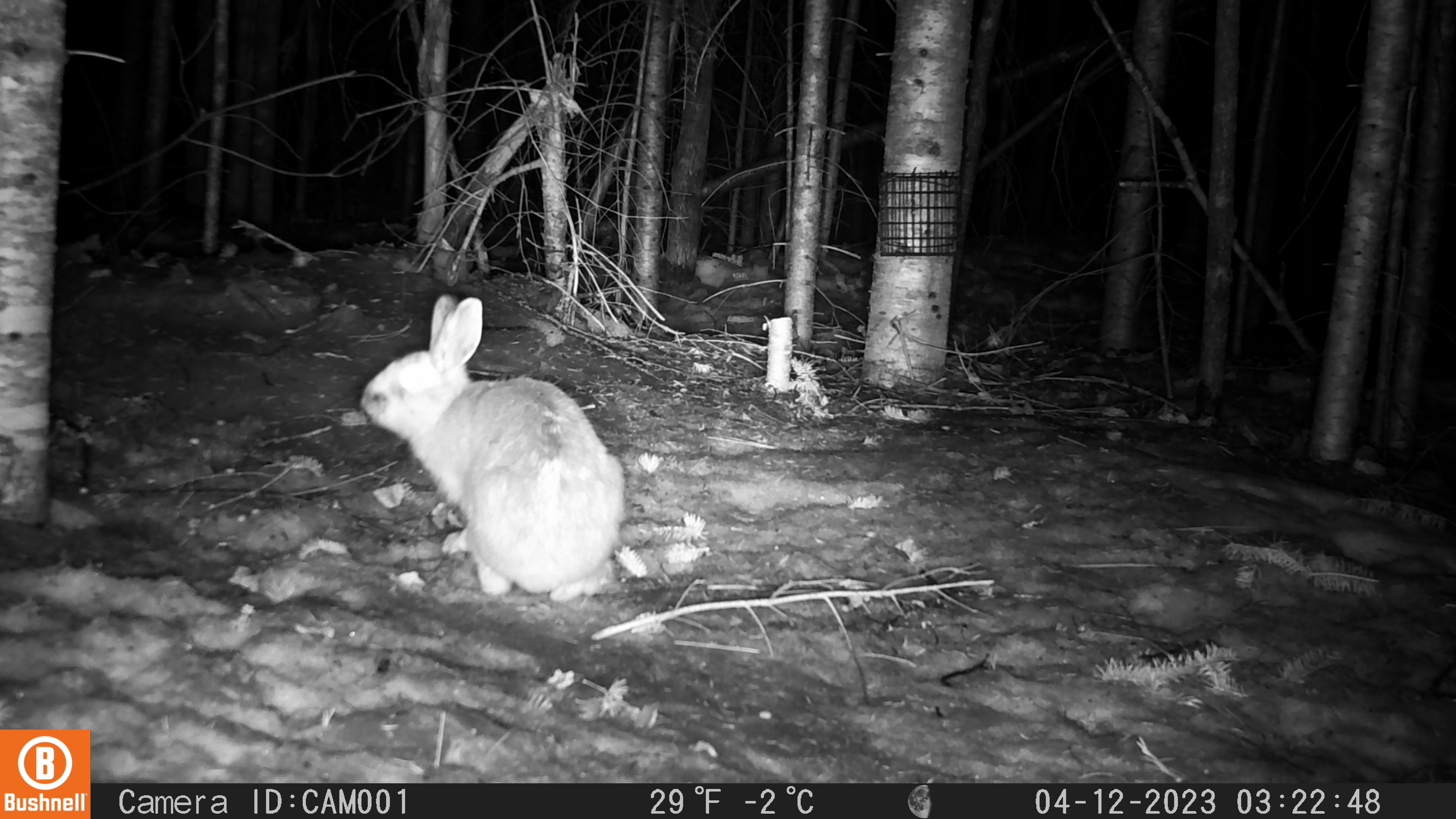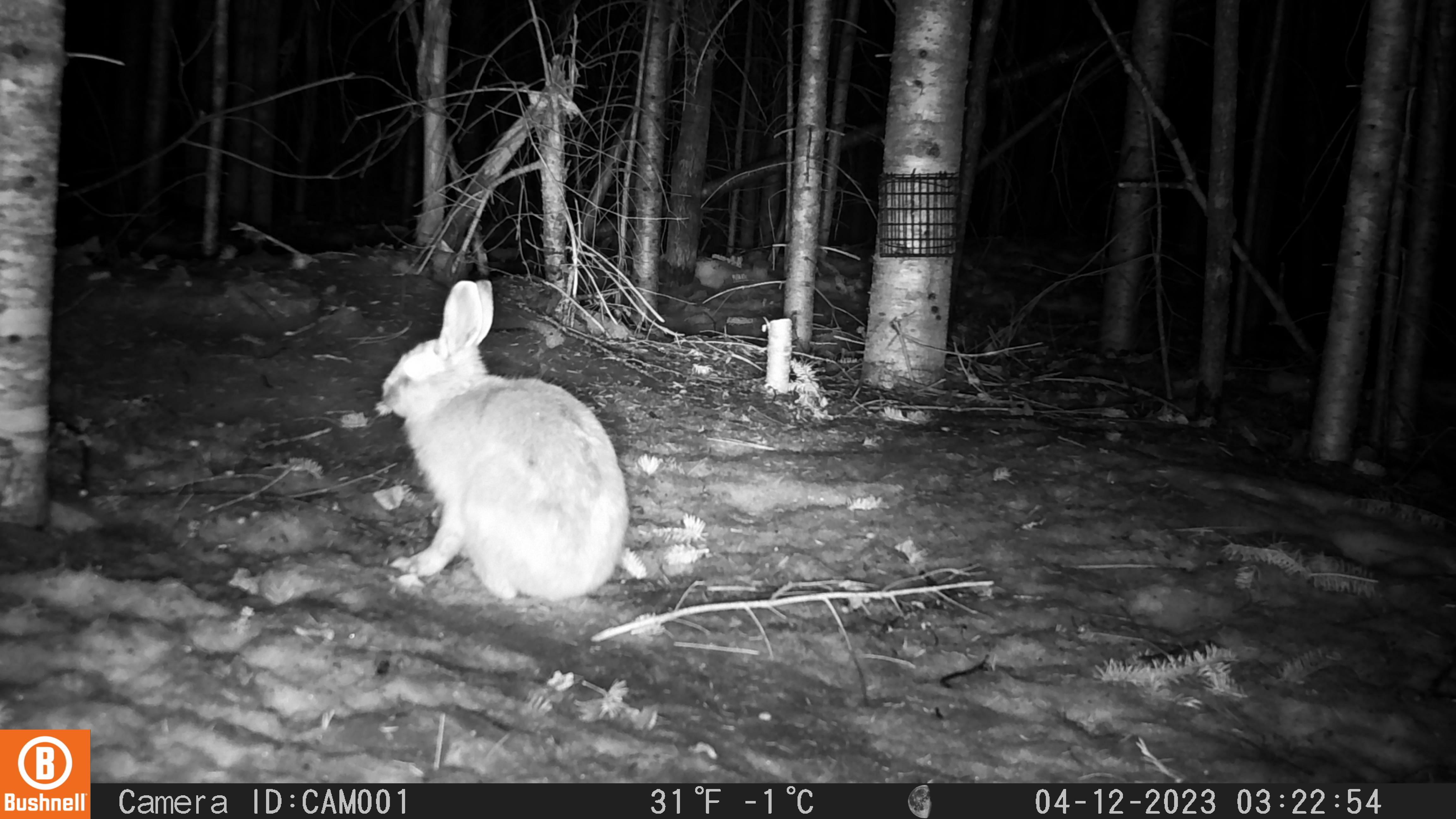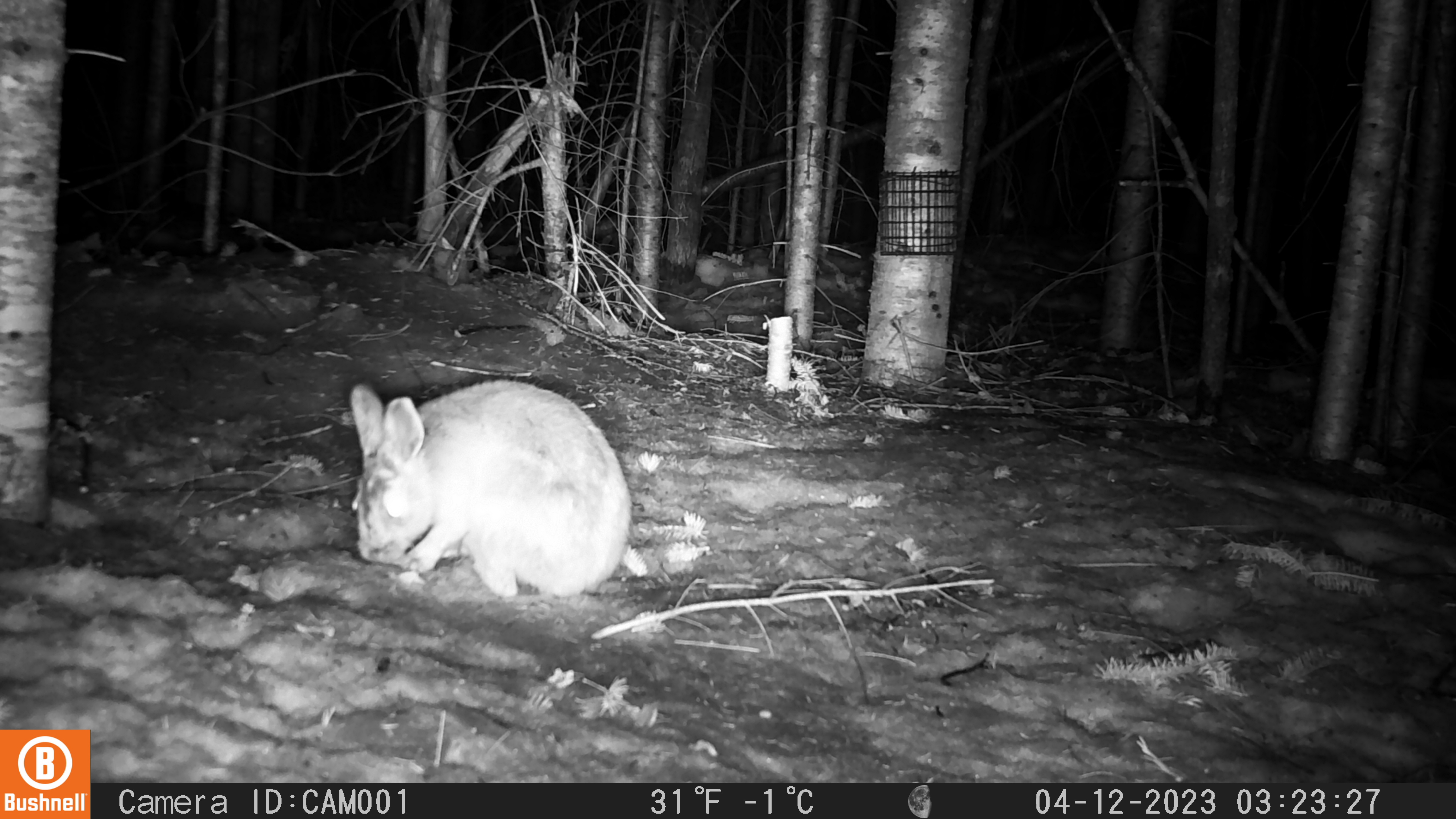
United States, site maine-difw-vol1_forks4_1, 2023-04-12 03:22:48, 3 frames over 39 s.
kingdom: Animalia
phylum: Chordata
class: Mammalia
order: Lagomorpha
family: Leporidae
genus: Lepus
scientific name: Lepus americanus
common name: snowshoe hare